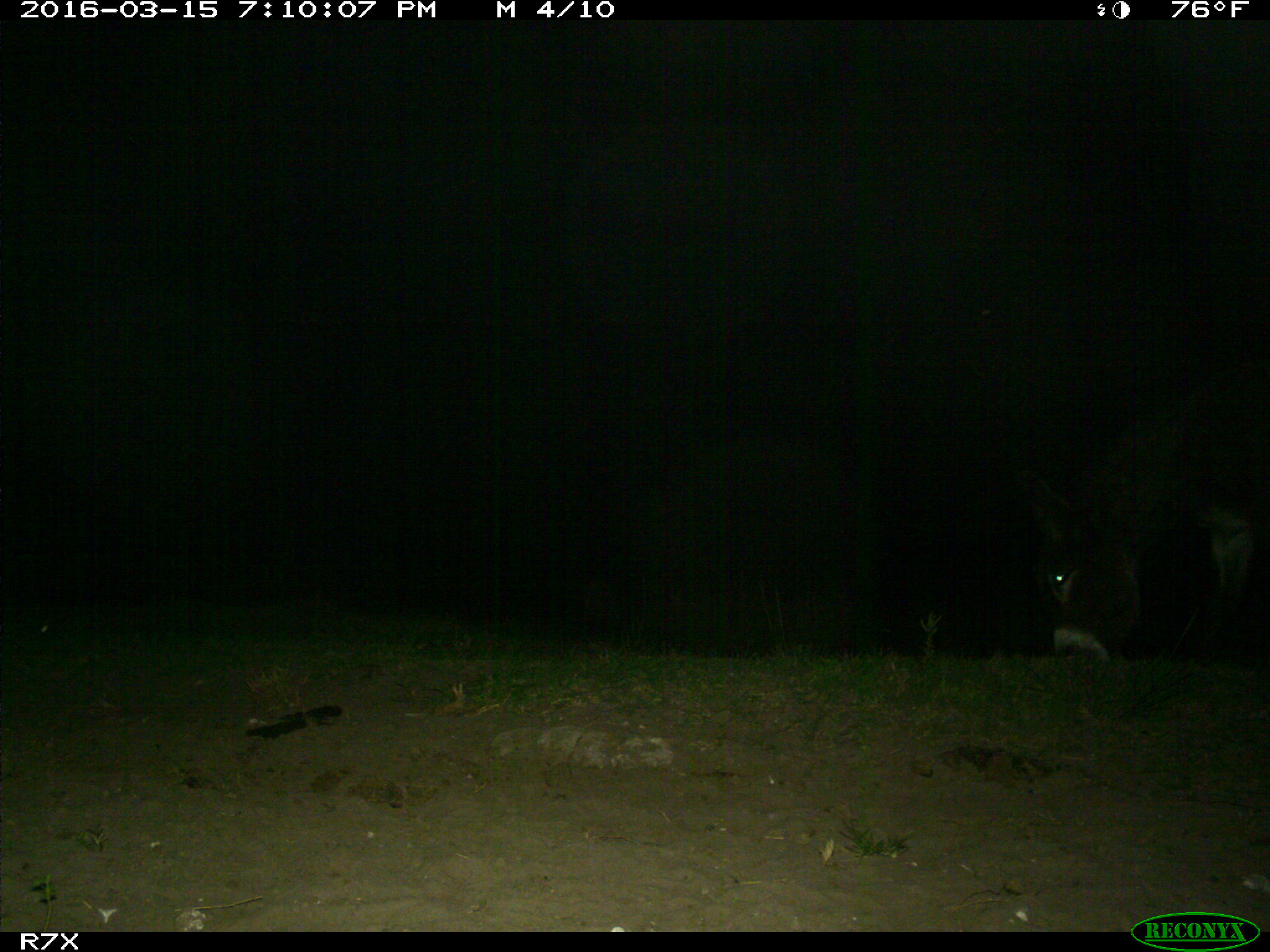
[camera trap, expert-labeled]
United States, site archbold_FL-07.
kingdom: Animalia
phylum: Chordata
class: Mammalia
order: Perissodactyla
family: Equidae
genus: Equus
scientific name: Equus africanus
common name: african wild ass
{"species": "Equus africanus (african wild ass)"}